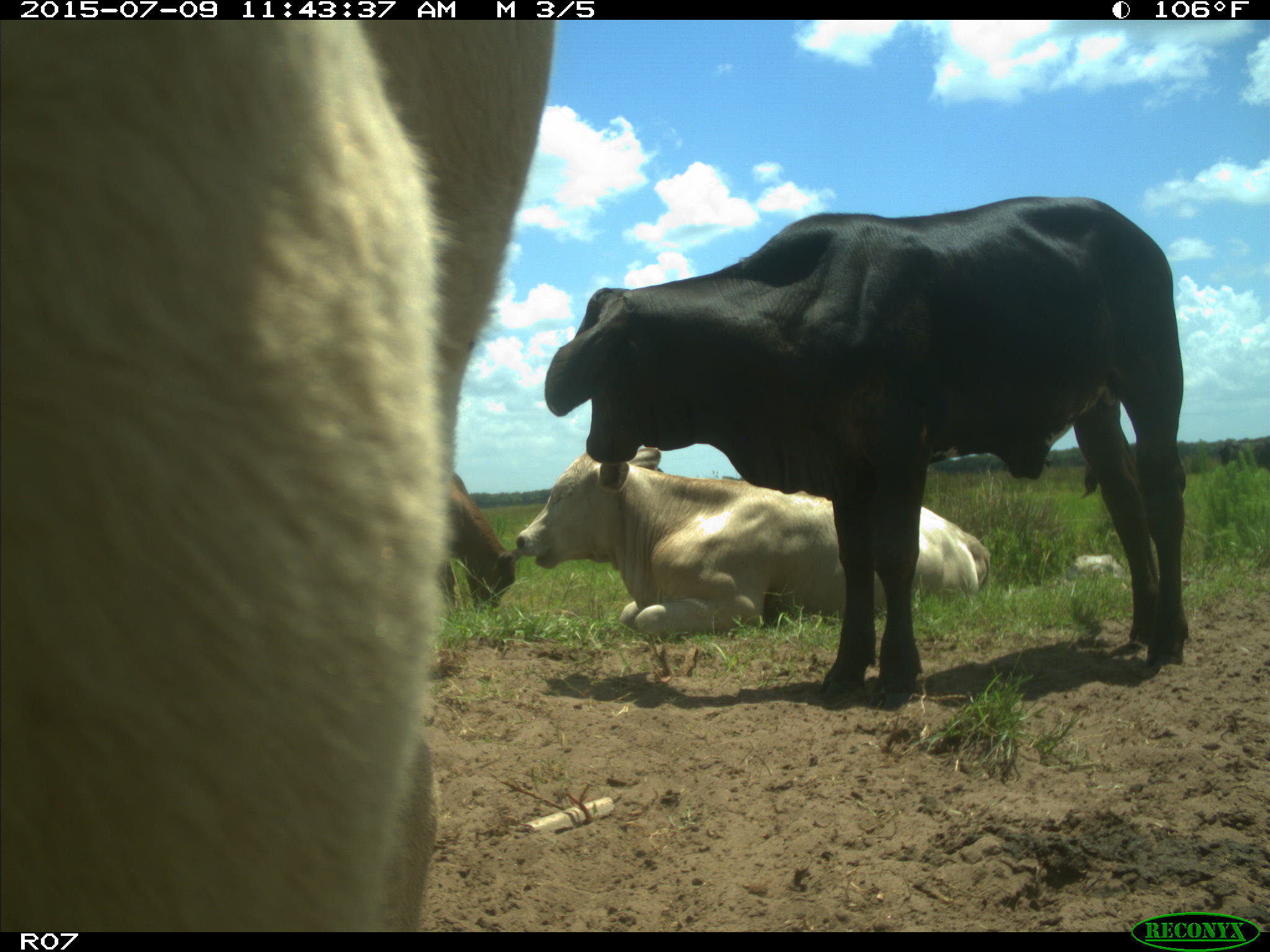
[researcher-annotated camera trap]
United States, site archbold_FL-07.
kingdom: Animalia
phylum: Chordata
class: Mammalia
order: Artiodactyla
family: Bovidae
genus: Bos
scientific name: Bos taurus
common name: domestic cow